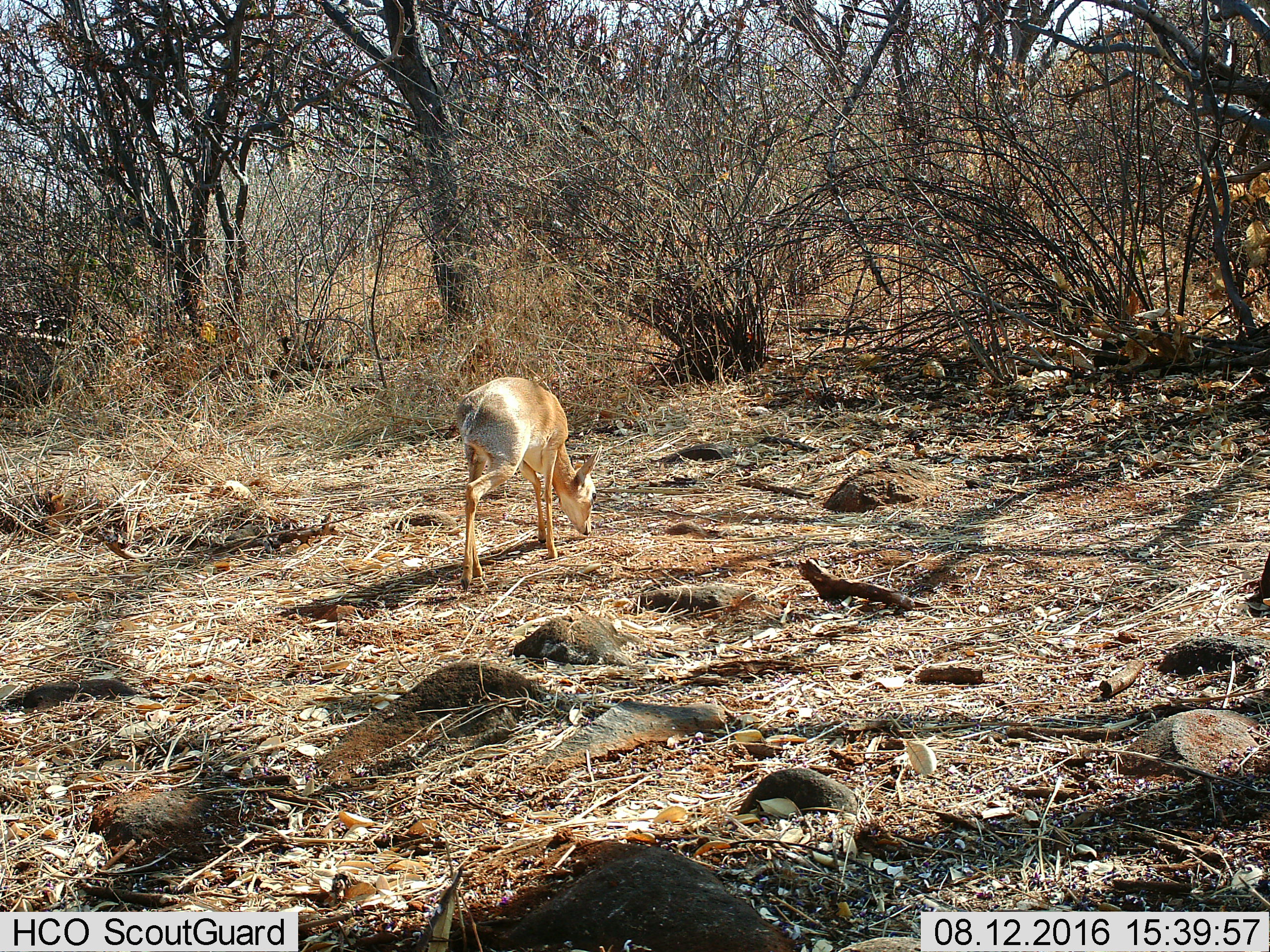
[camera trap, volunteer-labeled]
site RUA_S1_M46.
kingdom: Animalia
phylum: Chordata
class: Mammalia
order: Artiodactyla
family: Bovidae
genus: Madoqua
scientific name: Madoqua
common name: dik-dik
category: dikdik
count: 1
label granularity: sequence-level